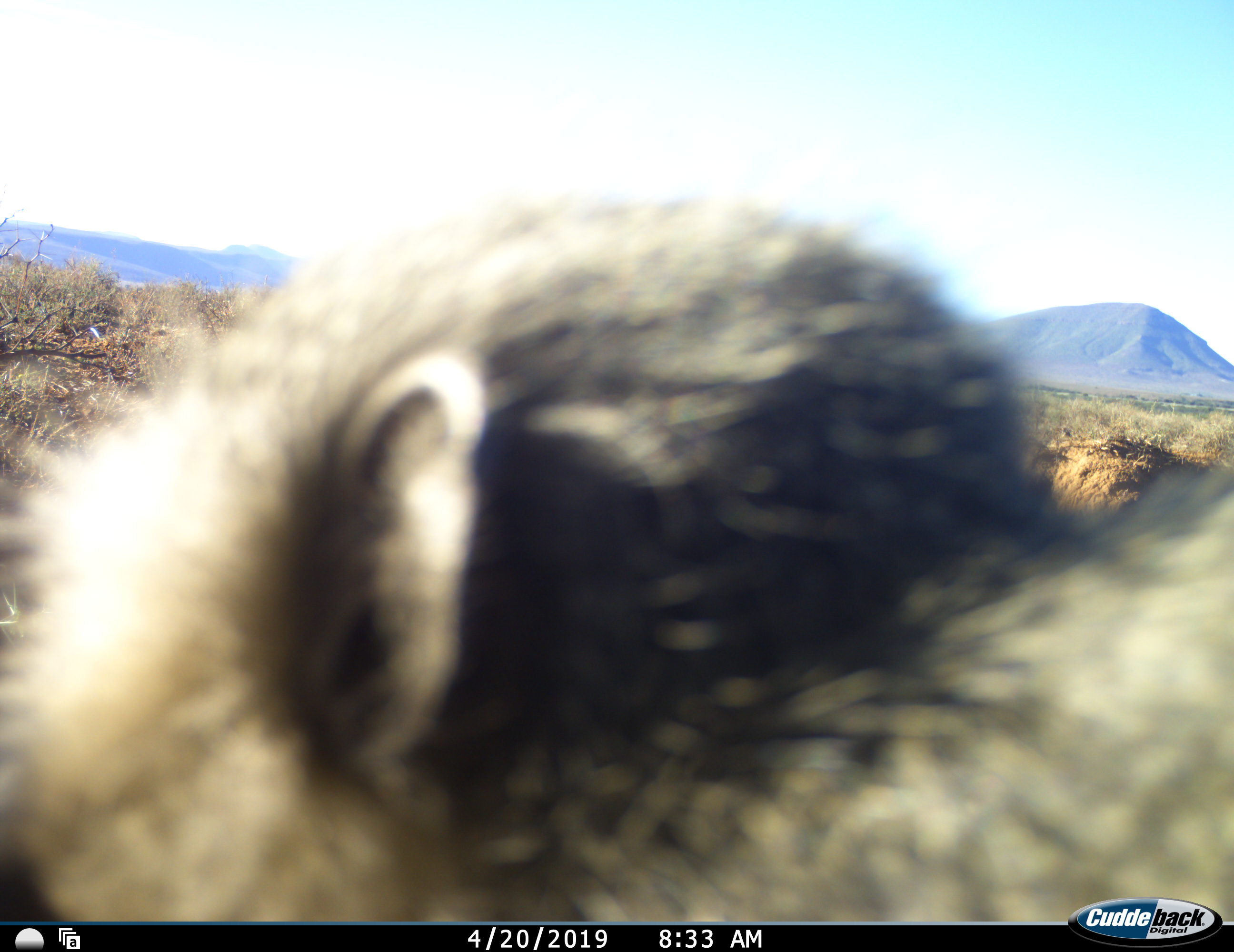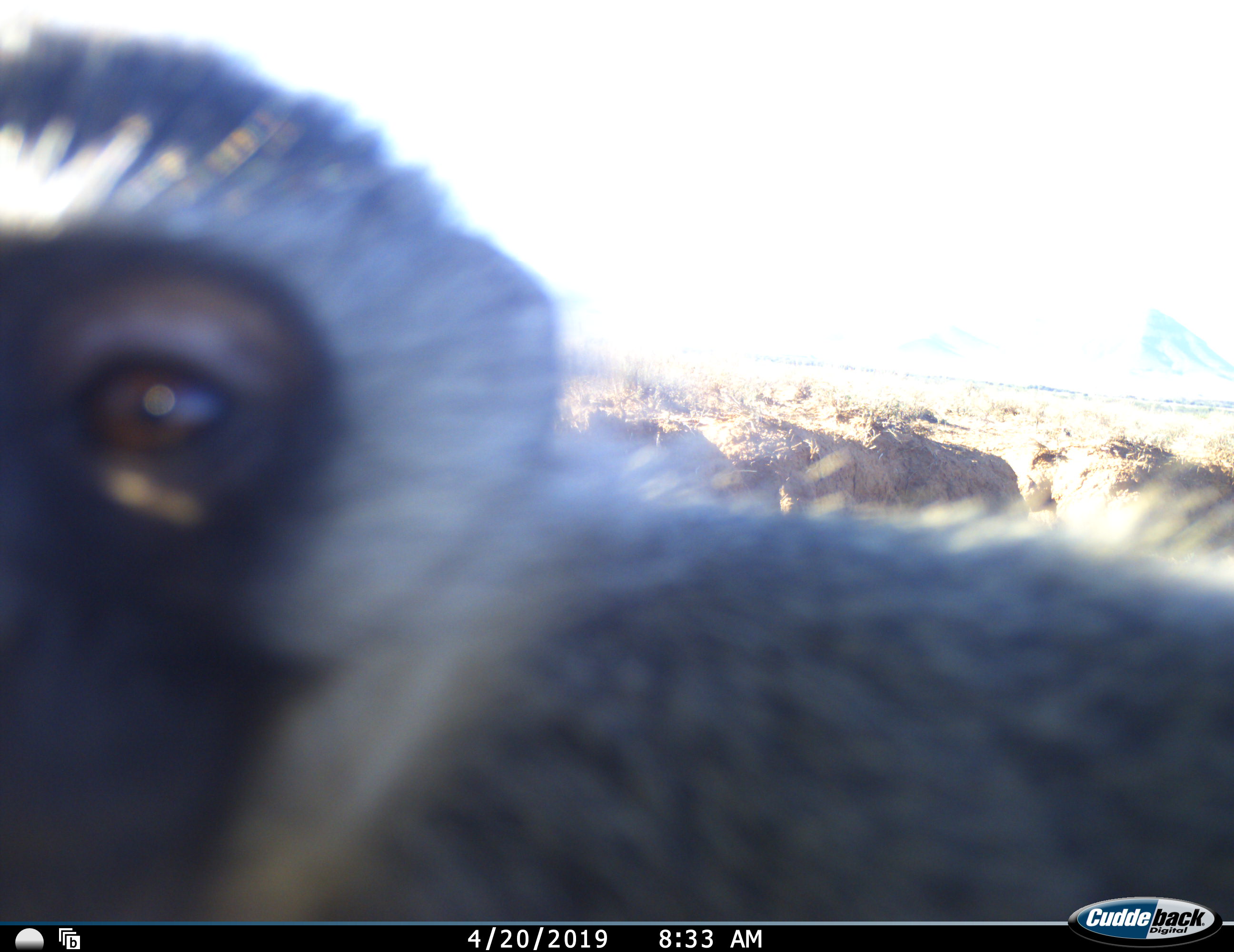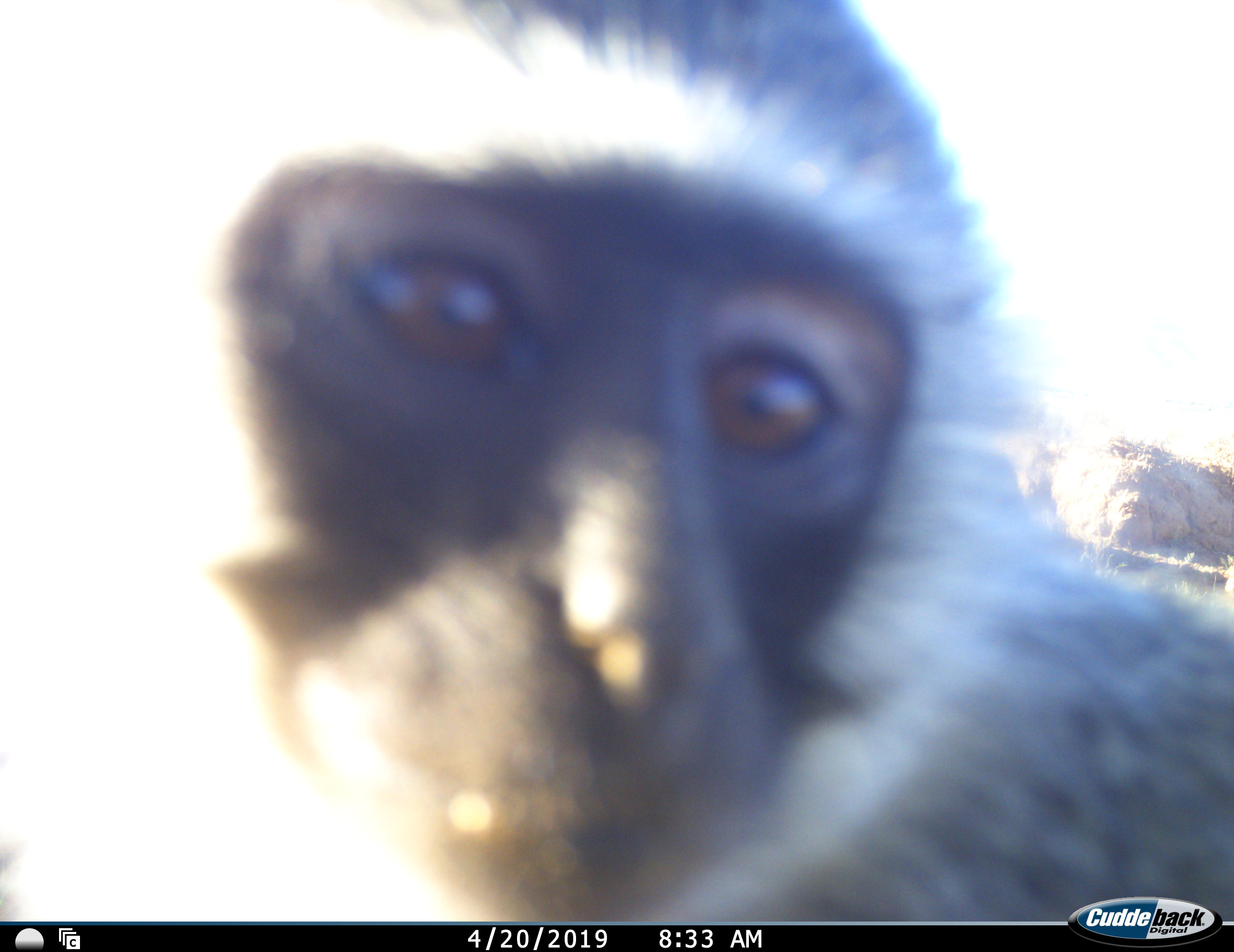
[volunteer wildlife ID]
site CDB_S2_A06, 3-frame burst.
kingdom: Animalia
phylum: Chordata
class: Mammalia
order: Primates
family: Cercopithecidae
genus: Chlorocebus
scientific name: Chlorocebus pygerythrus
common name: vervet monkey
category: monkeyvervet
Monkeyvervet (vervet monkey) (Chlorocebus pygerythrus), count 1. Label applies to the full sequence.